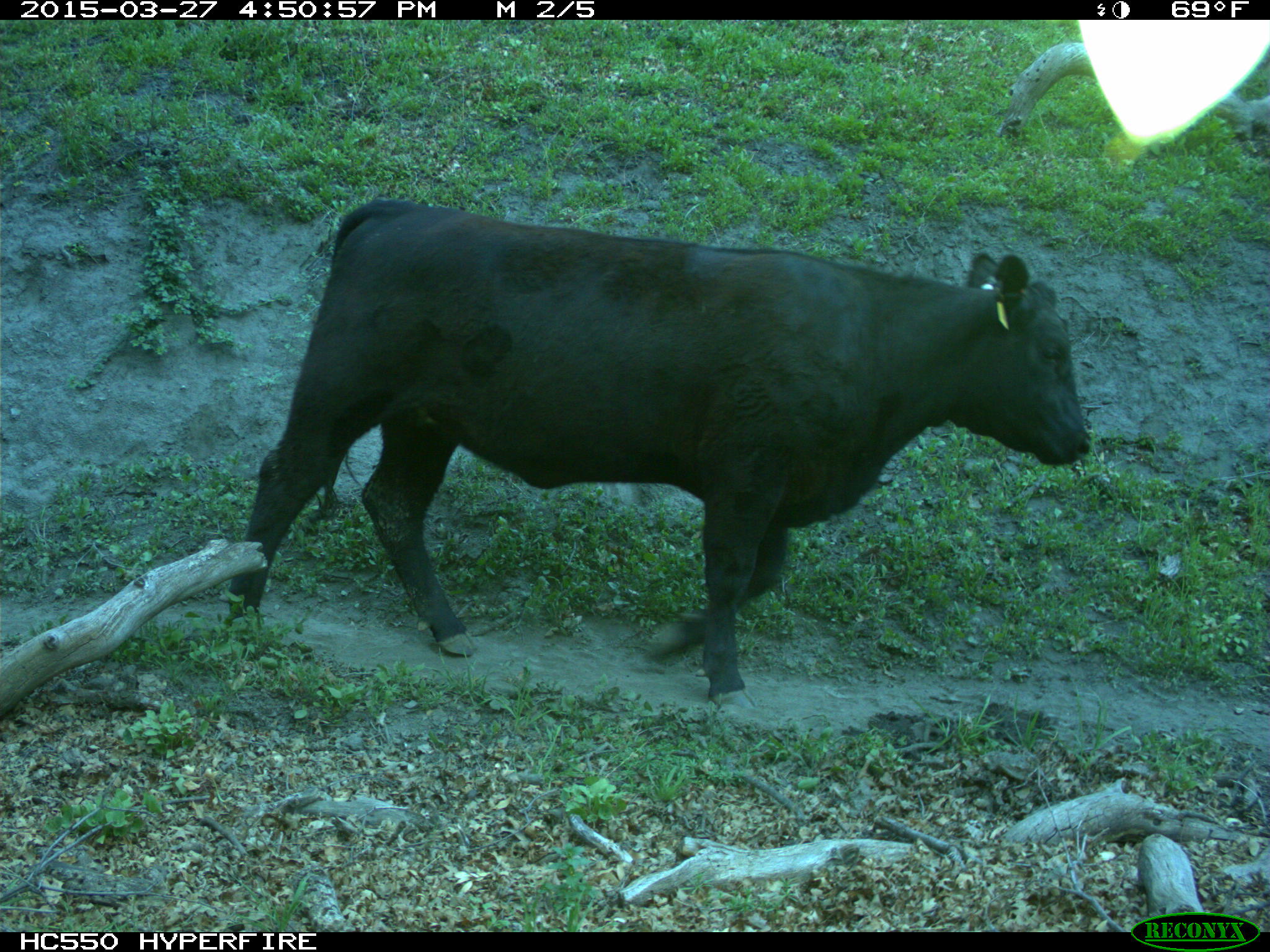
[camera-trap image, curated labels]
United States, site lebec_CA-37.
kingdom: Animalia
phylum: Chordata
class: Mammalia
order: Artiodactyla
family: Bovidae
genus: Bos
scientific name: Bos taurus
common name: domestic cow